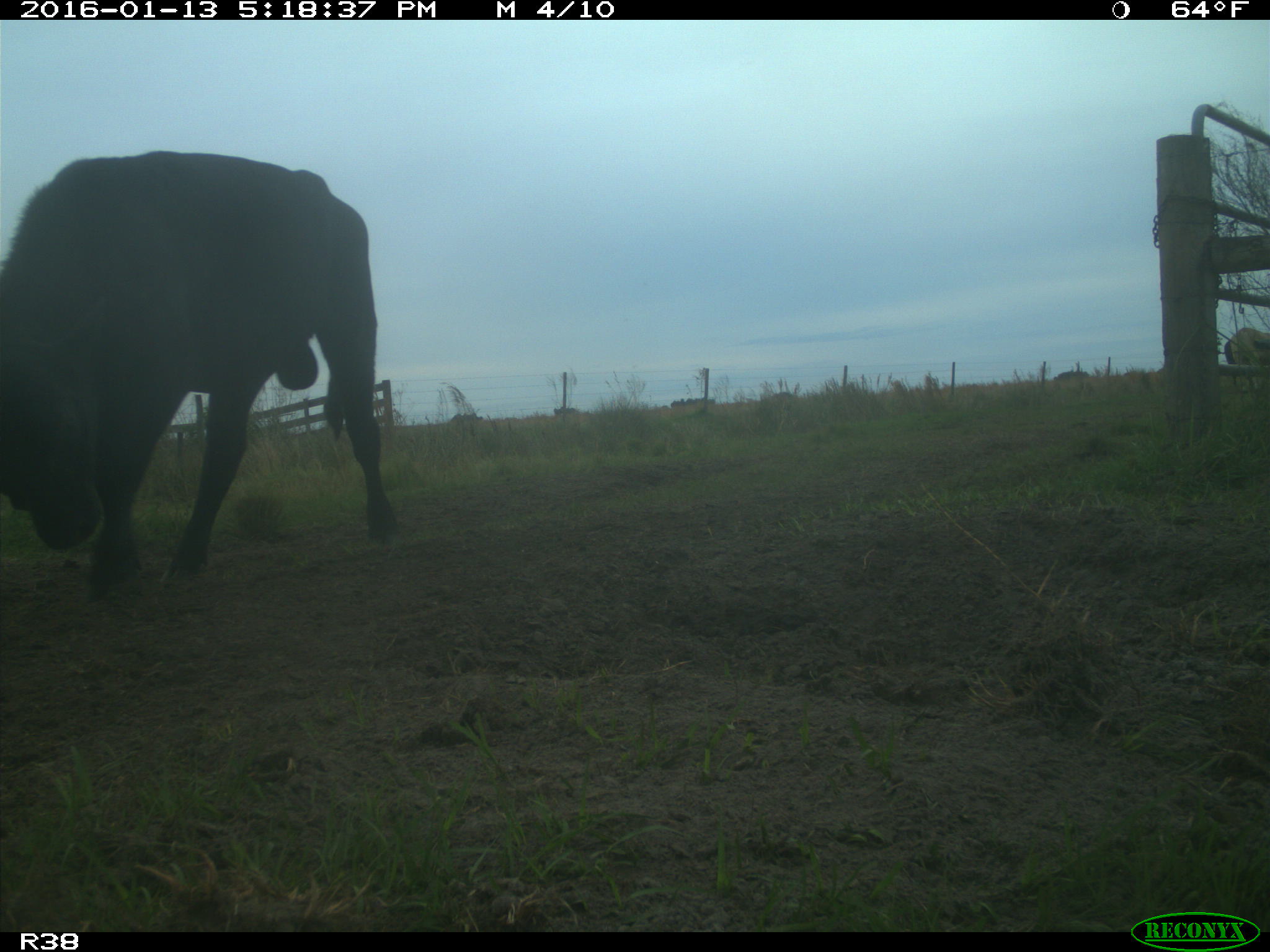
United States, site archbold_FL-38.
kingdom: Animalia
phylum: Chordata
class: Mammalia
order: Artiodactyla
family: Bovidae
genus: Bos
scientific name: Bos taurus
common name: domestic cow